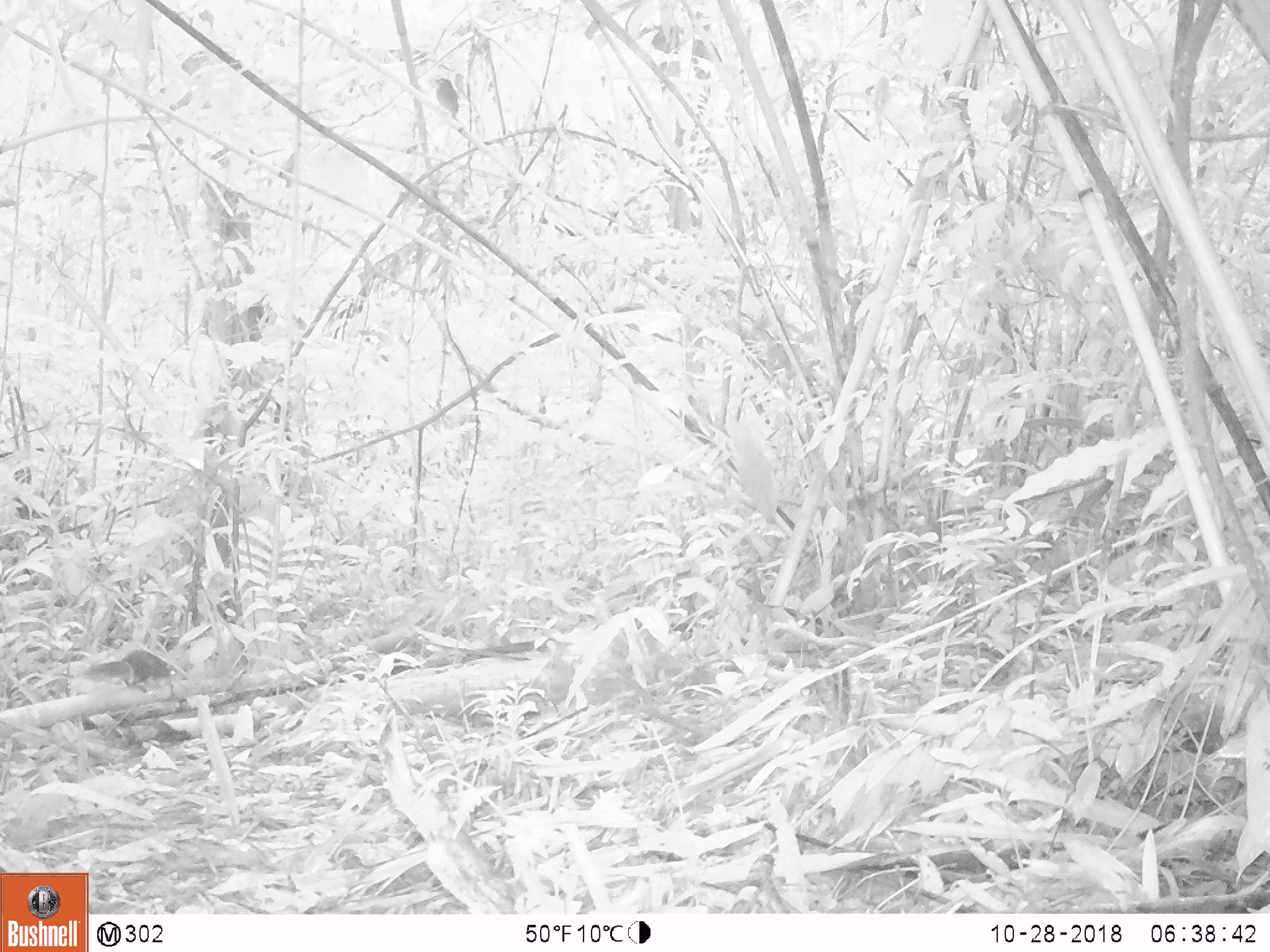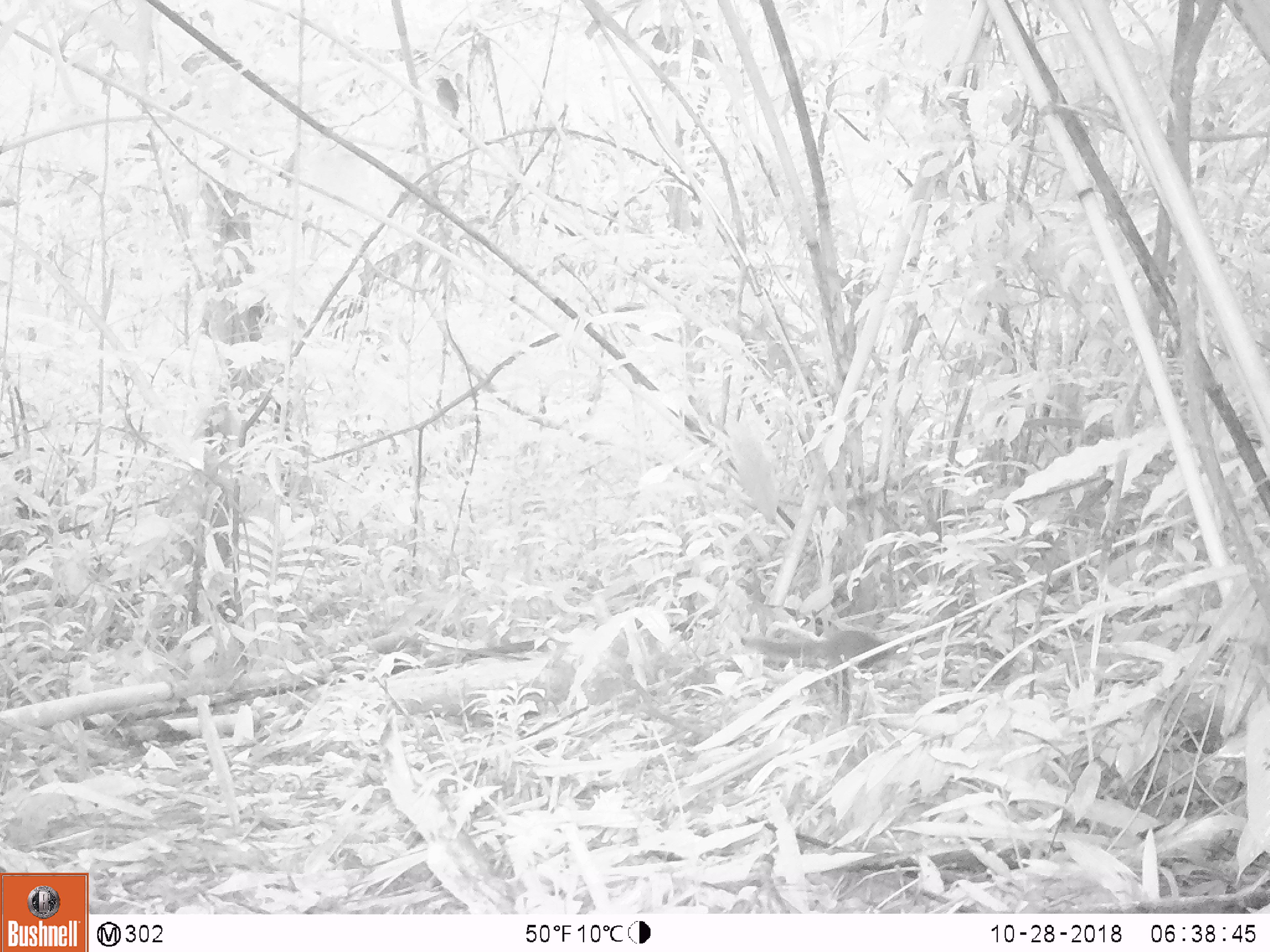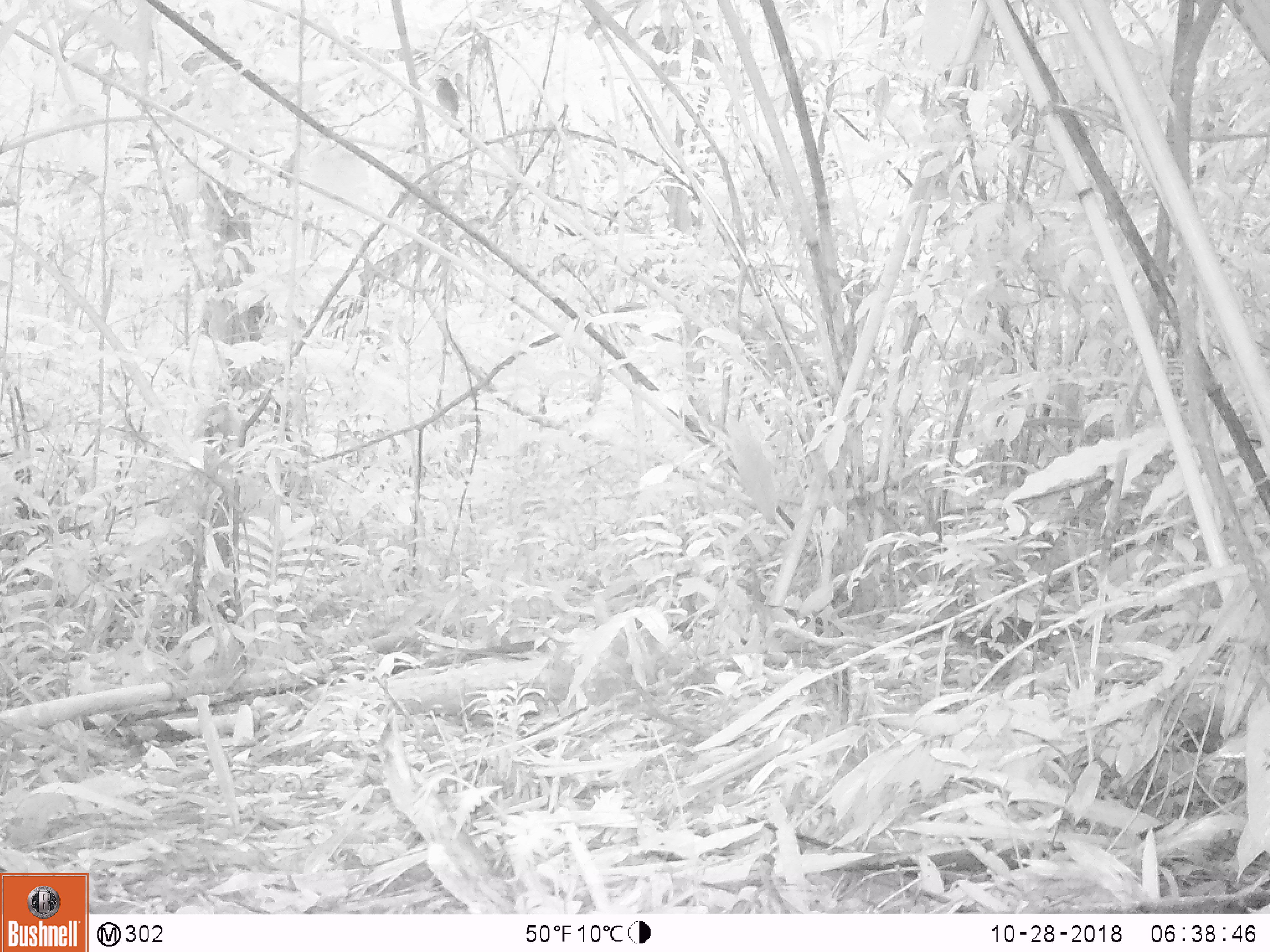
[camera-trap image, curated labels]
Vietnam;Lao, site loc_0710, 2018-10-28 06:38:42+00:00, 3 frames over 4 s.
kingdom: Animalia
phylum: Chordata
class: Mammalia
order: Rodentia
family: Sciuridae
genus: Dremomys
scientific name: Dremomys rufigenis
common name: red-cheeked squirrel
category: red cheeked squirrel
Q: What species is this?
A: Red cheeked squirrel (red-cheeked squirrel) (Dremomys rufigenis).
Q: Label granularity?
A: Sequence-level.